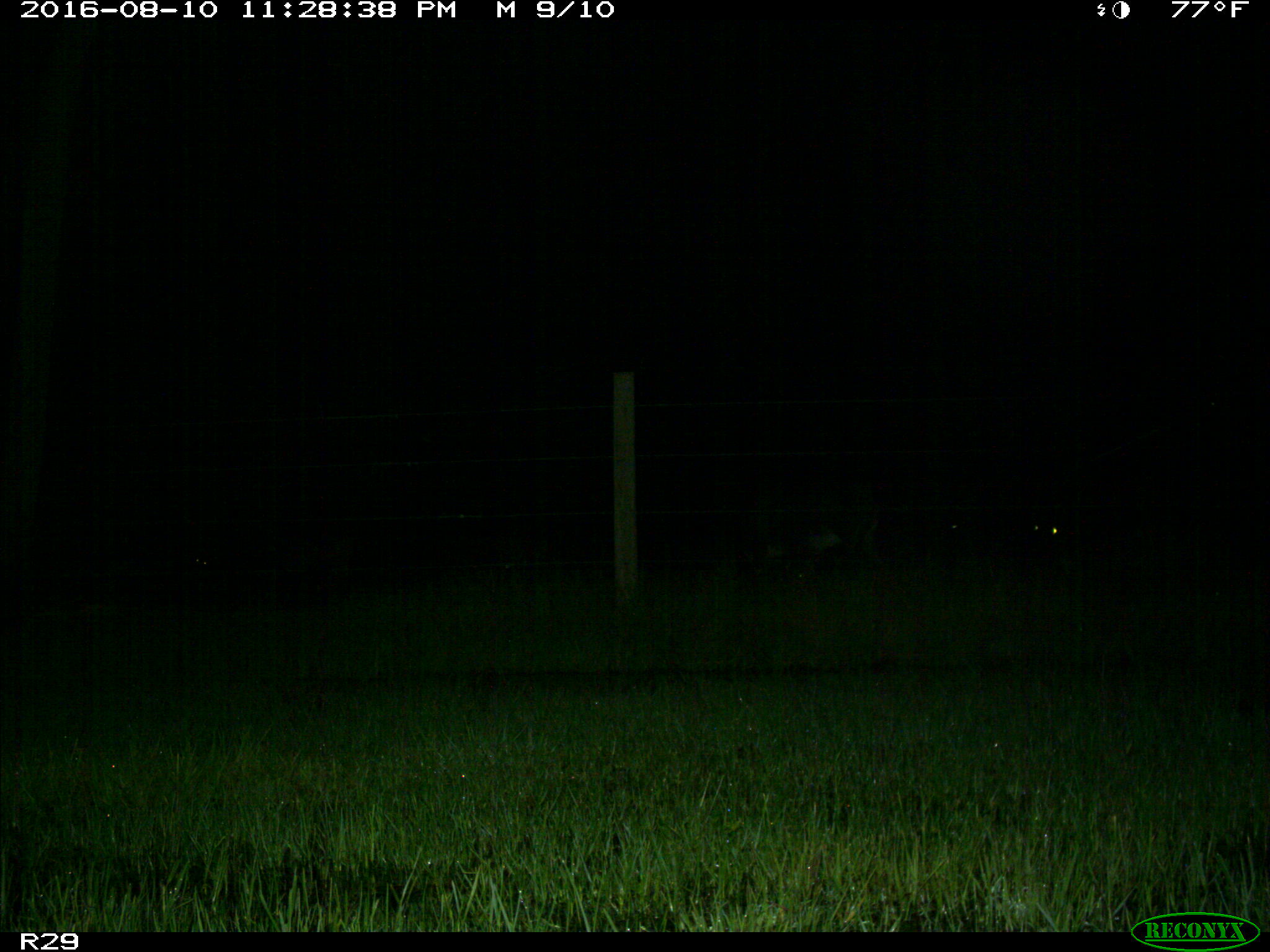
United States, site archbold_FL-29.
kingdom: Animalia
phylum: Chordata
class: Mammalia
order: Artiodactyla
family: Bovidae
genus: Bos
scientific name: Bos taurus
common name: domestic cow